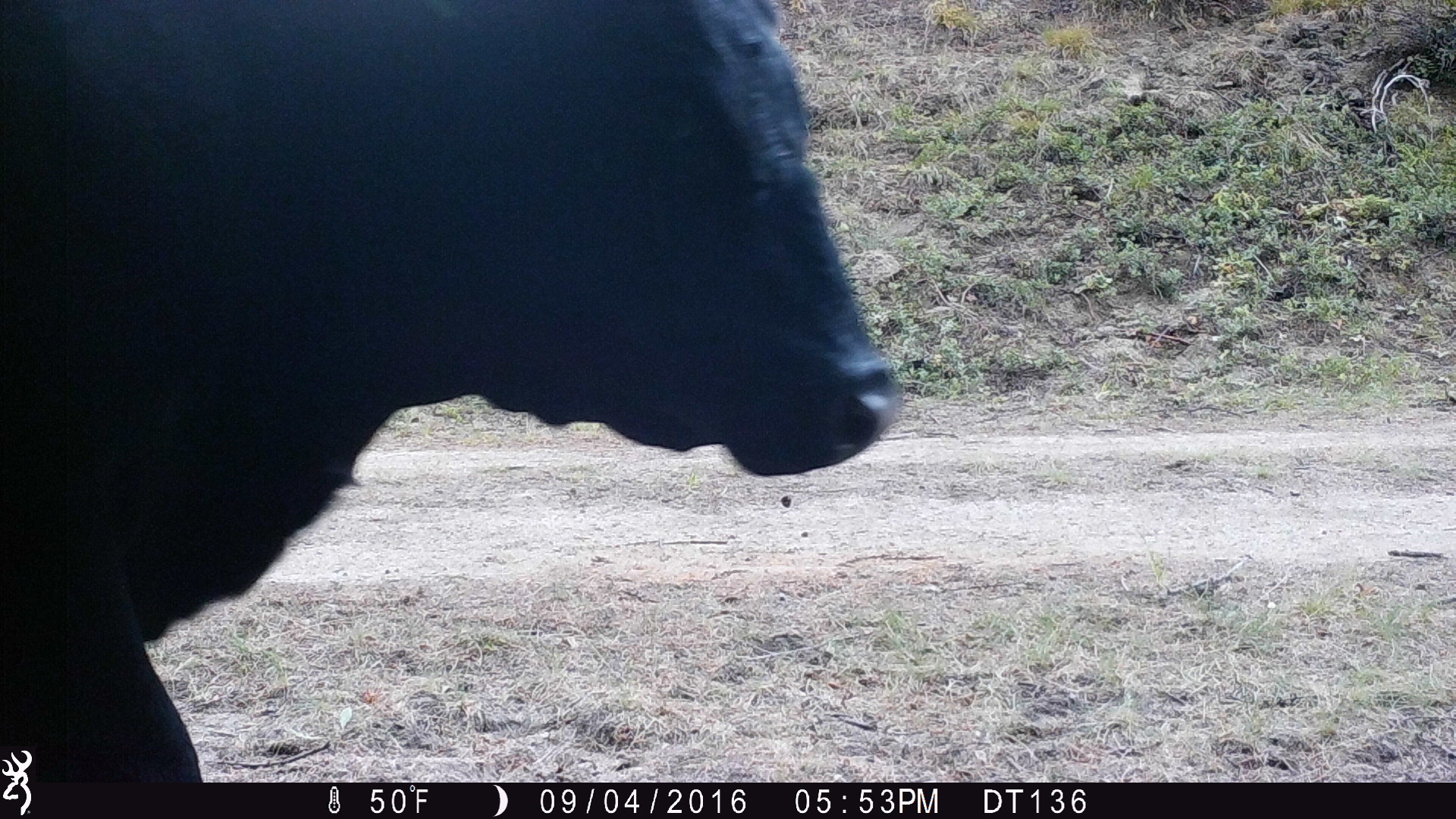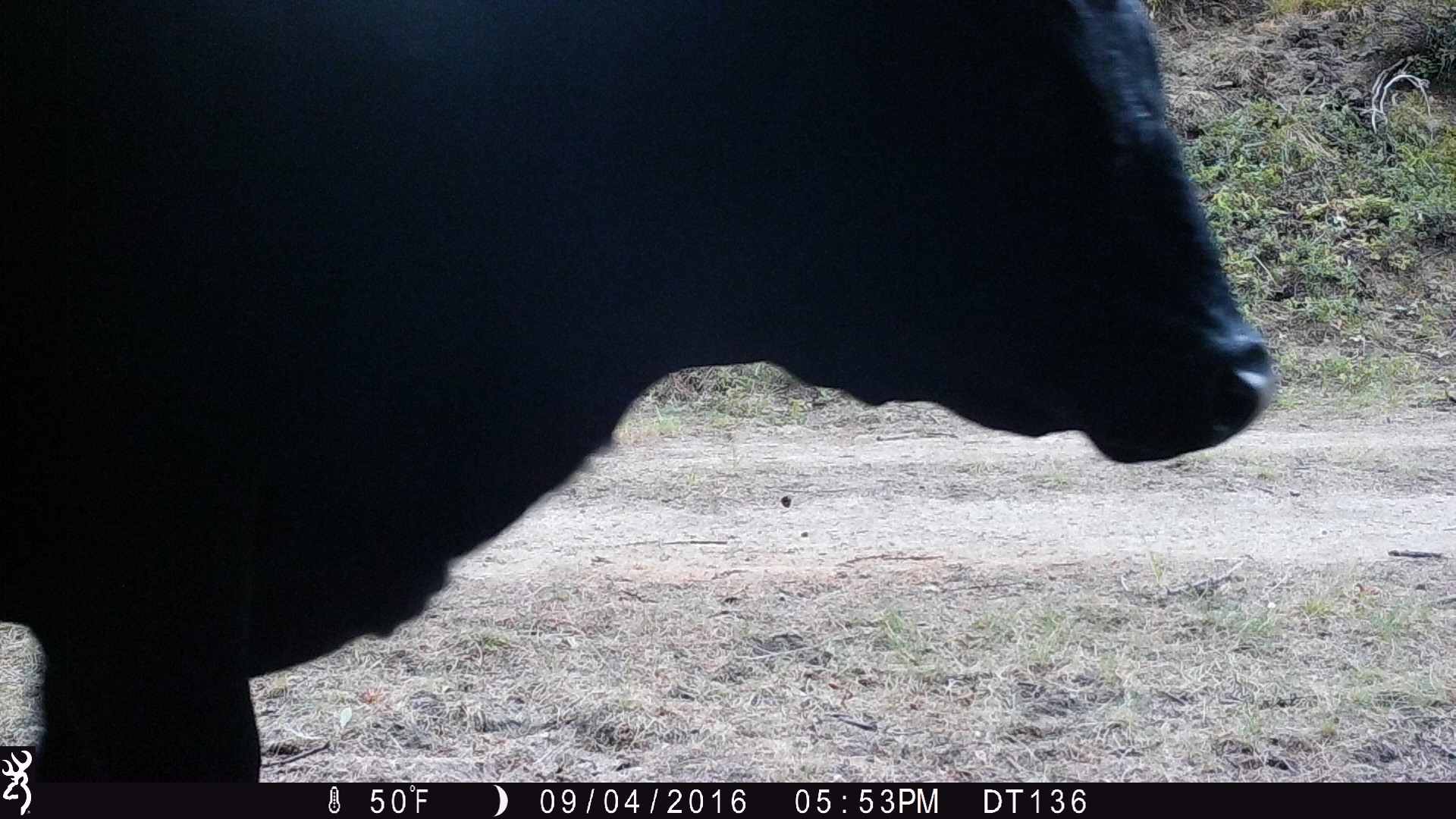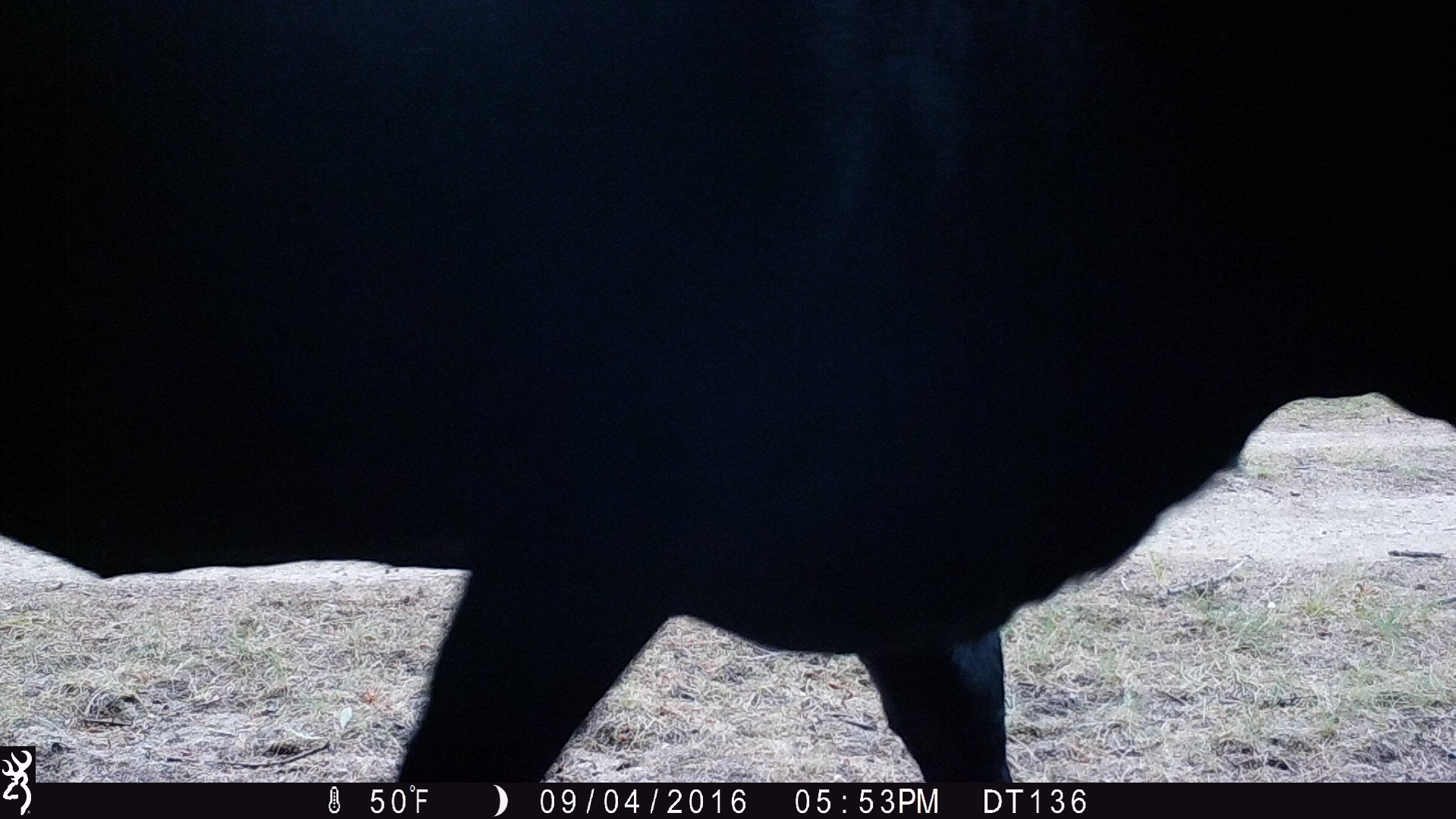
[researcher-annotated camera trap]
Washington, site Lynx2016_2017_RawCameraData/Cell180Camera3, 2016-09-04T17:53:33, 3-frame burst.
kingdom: Animalia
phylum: Chordata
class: Mammalia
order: Artiodactyla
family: Bovidae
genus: Bos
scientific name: Bos taurus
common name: domestic cattle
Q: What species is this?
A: Domestic cattle (Bos taurus).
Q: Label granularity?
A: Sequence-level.